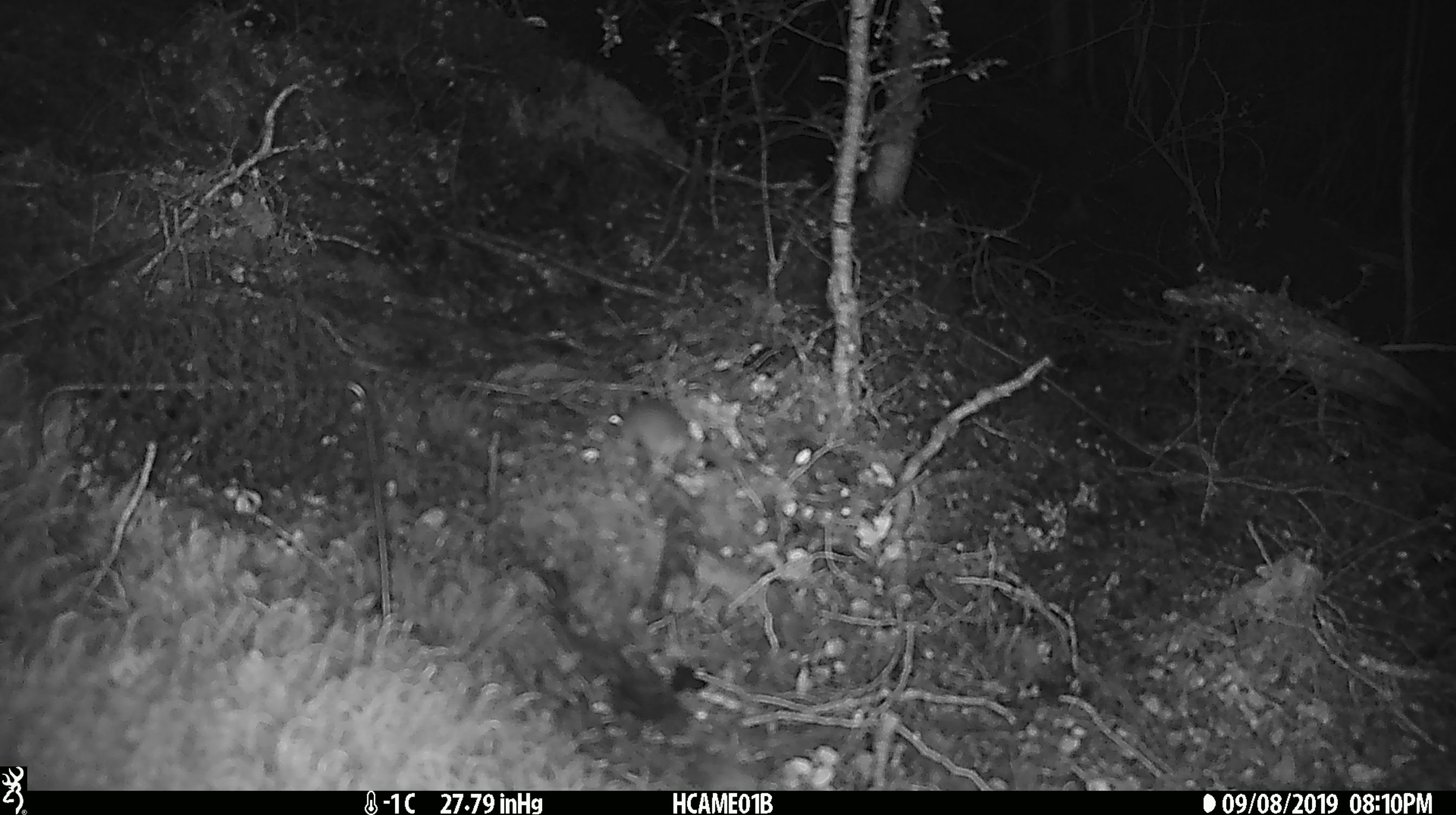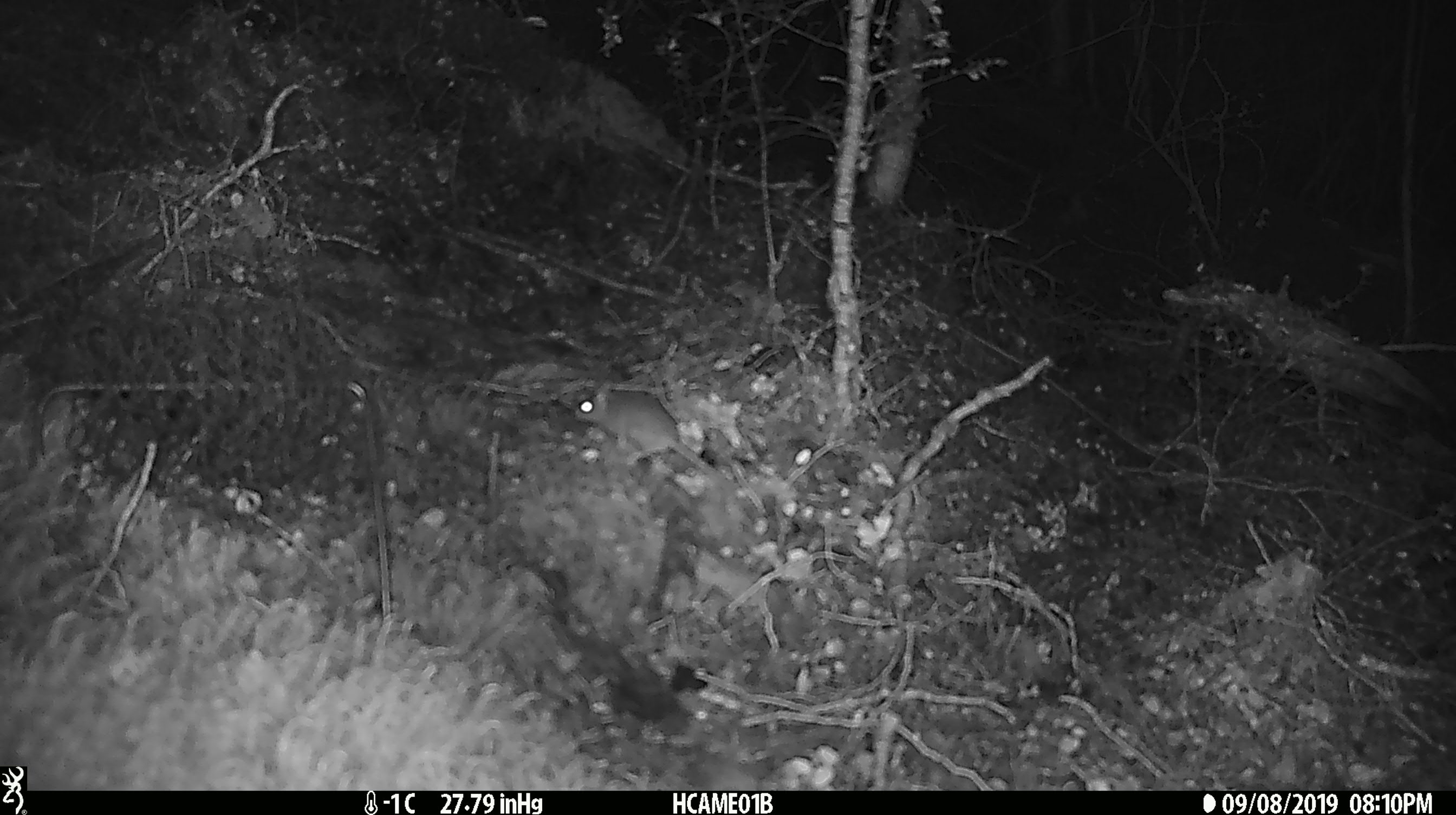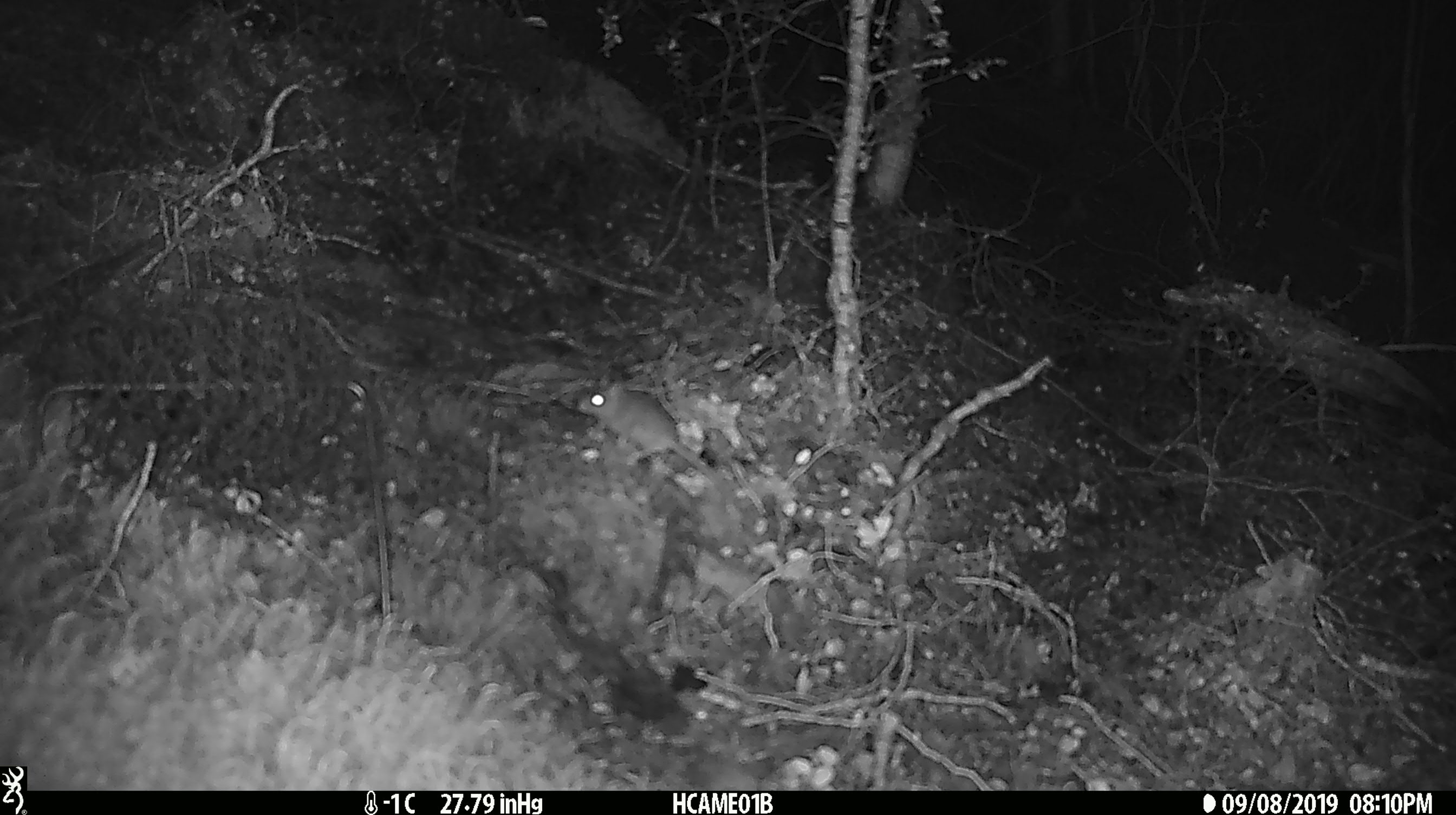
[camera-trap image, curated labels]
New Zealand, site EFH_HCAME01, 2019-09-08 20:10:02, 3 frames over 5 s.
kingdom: Animalia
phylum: Chordata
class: Mammalia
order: Rodentia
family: Muridae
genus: Mus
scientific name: Mus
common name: mouse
Mouse (Mus).